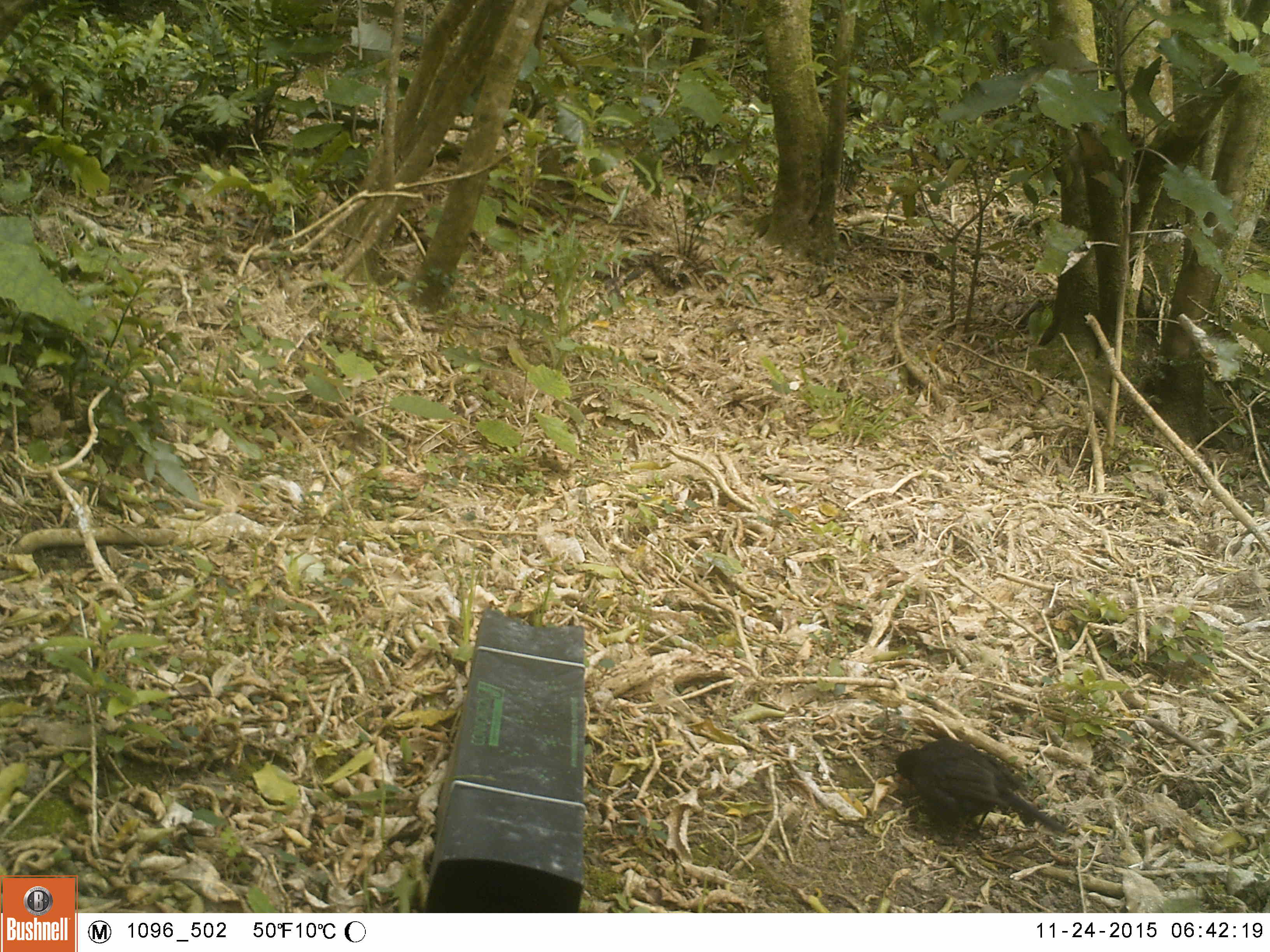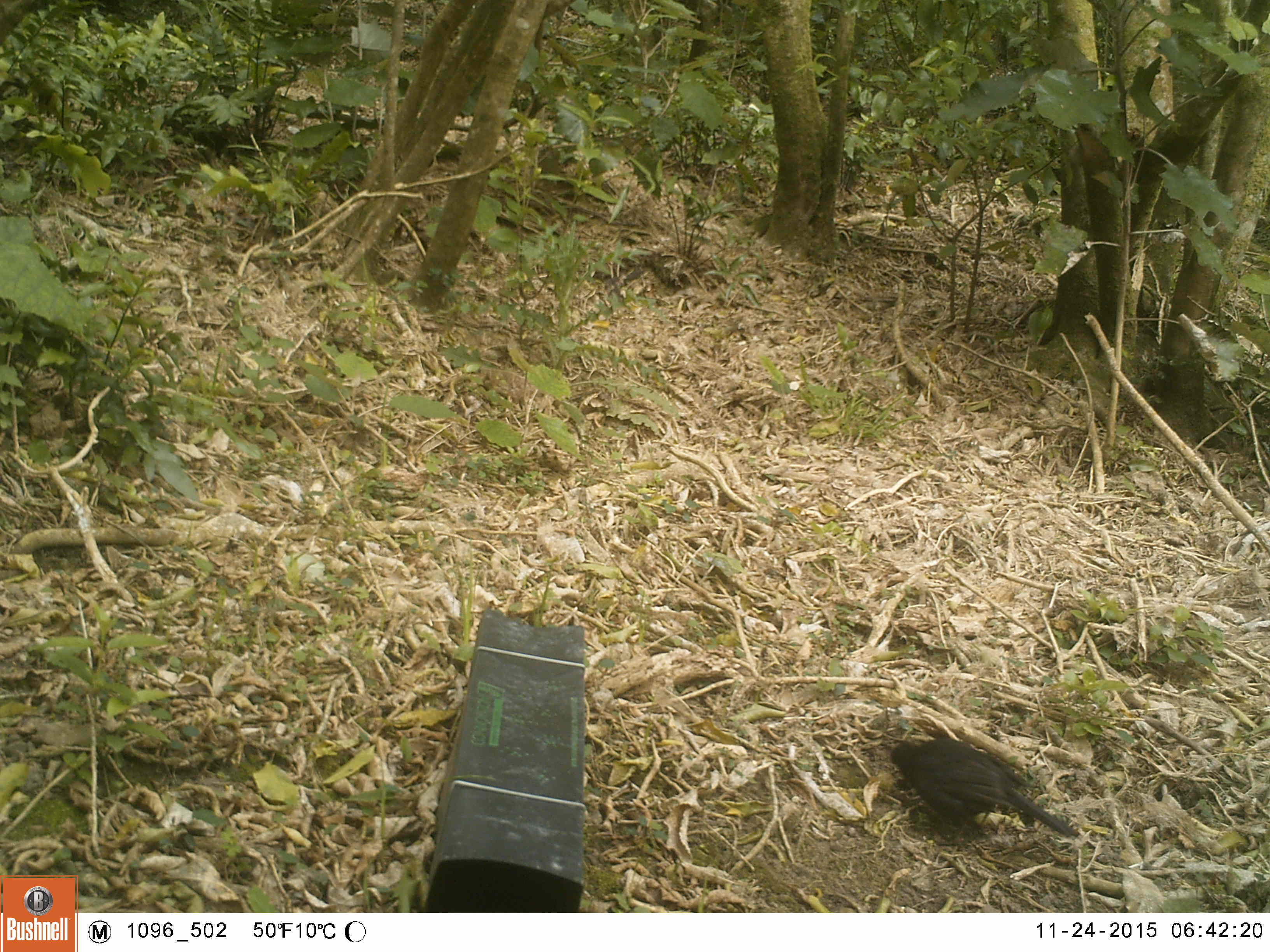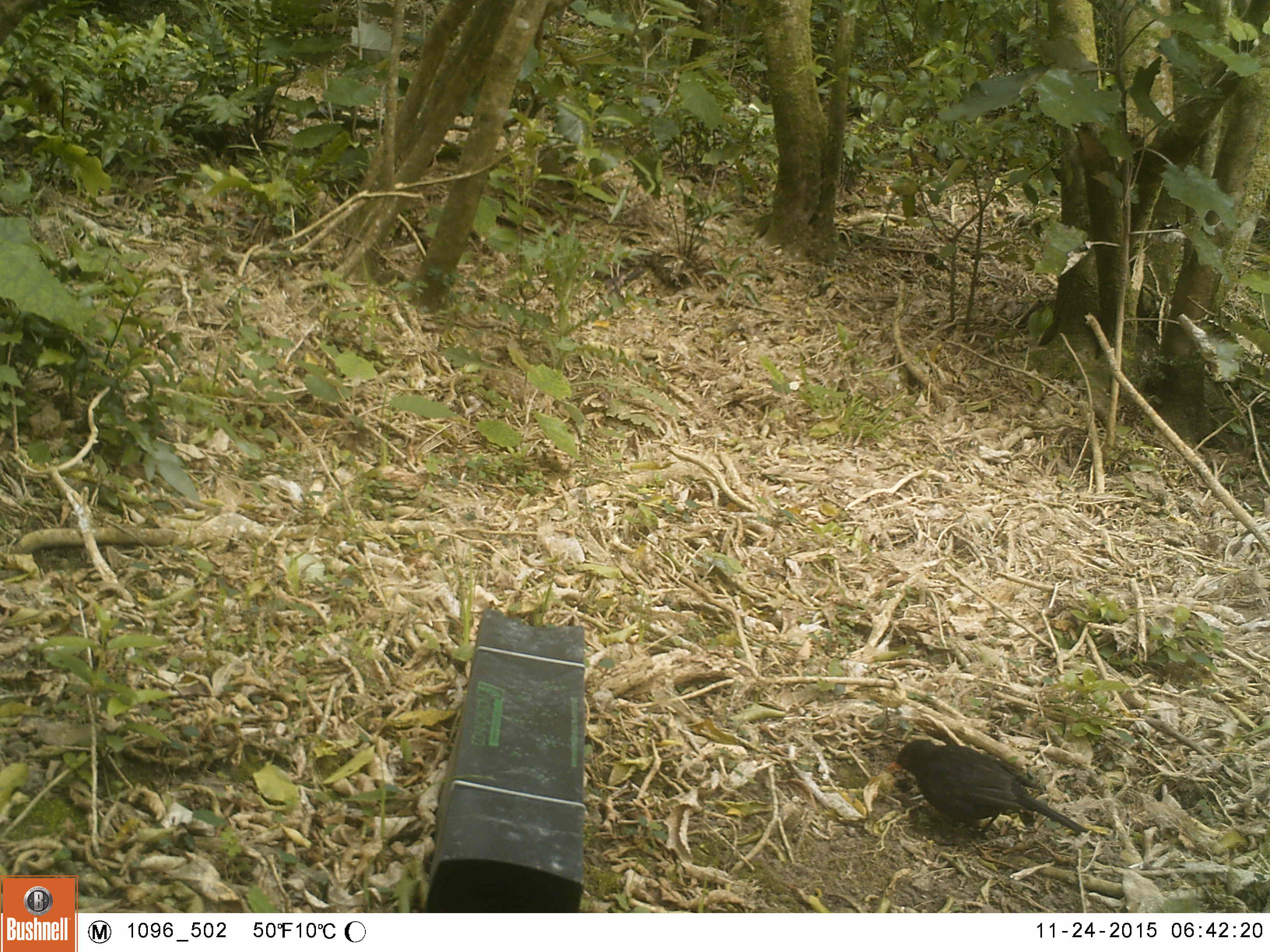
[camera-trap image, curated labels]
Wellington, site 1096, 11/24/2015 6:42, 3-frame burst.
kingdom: Animalia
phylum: Chordata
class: Aves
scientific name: Aves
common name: bird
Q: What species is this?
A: Bird (Aves).